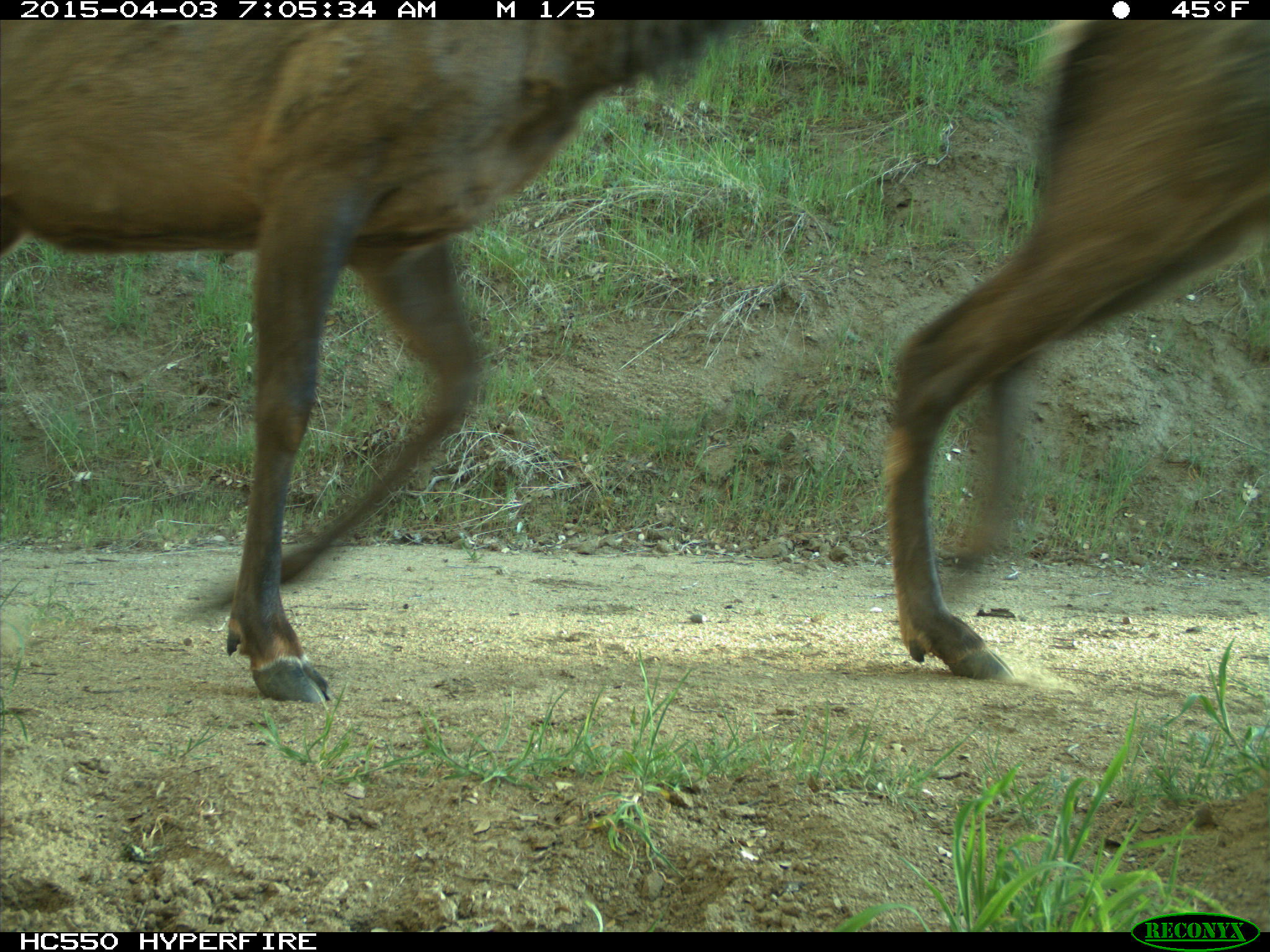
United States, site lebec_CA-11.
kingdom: Animalia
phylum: Chordata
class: Mammalia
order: Artiodactyla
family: Cervidae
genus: Cervus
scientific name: Cervus canadensis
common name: elk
Cervus canadensis (elk).